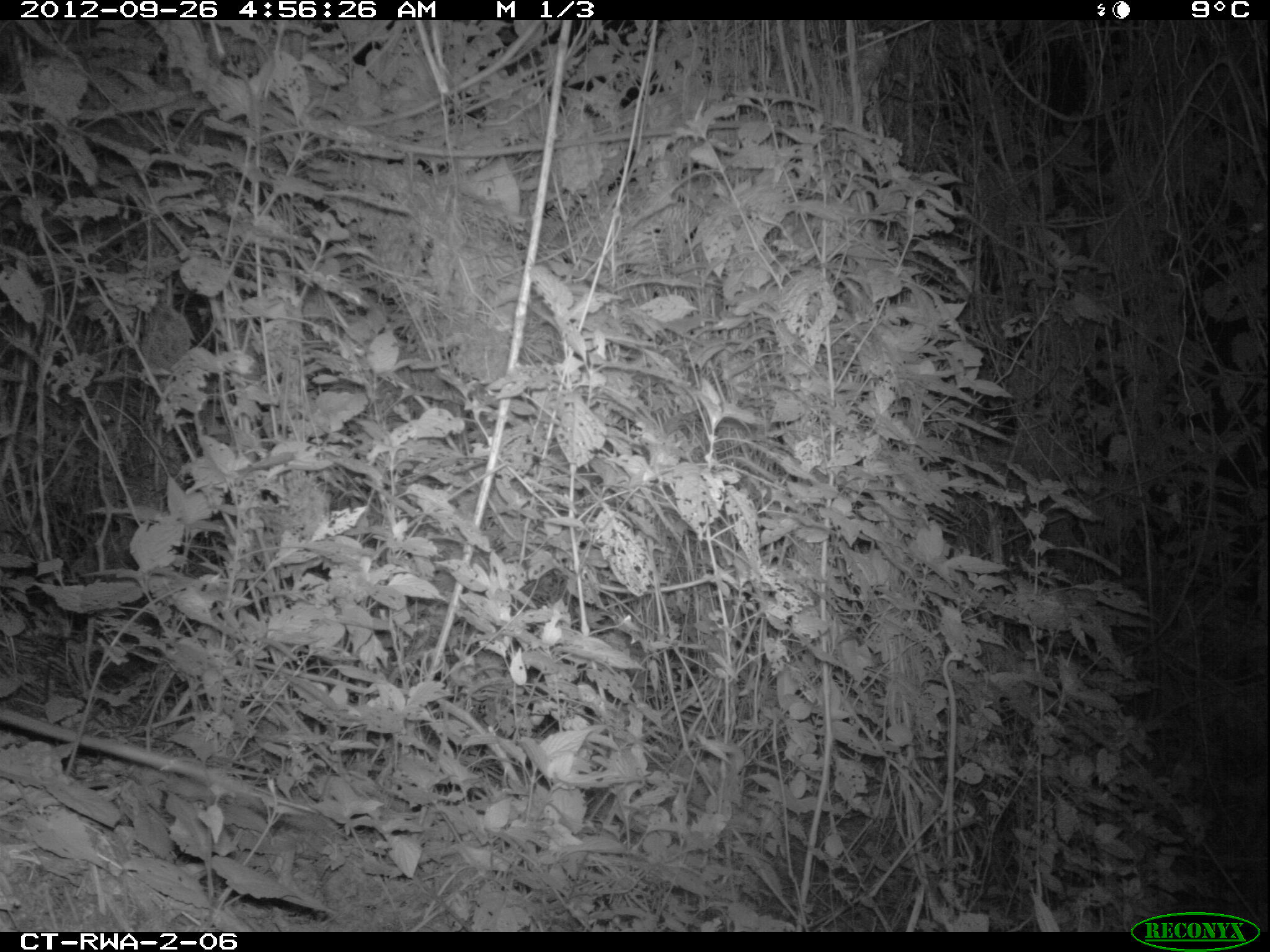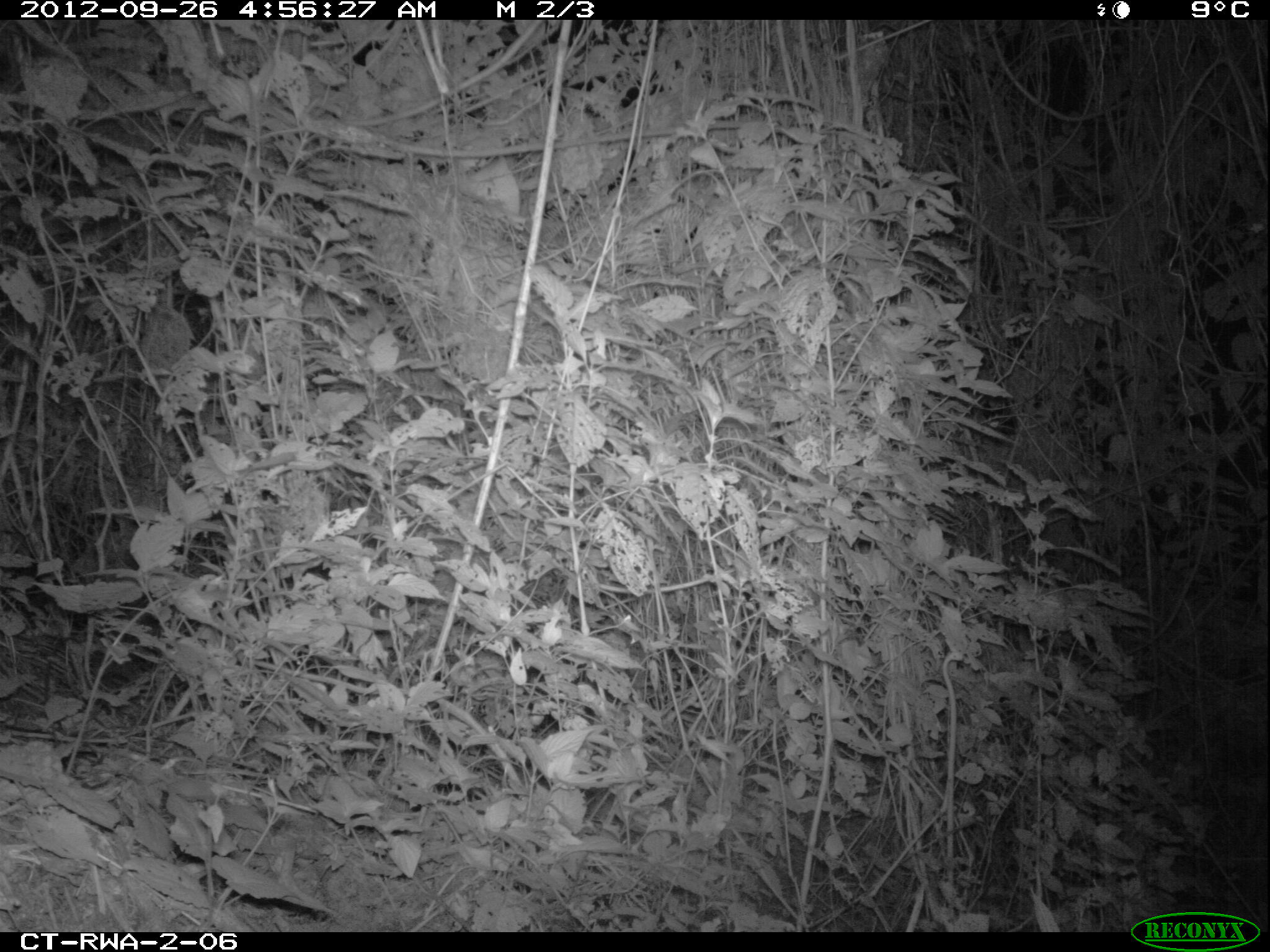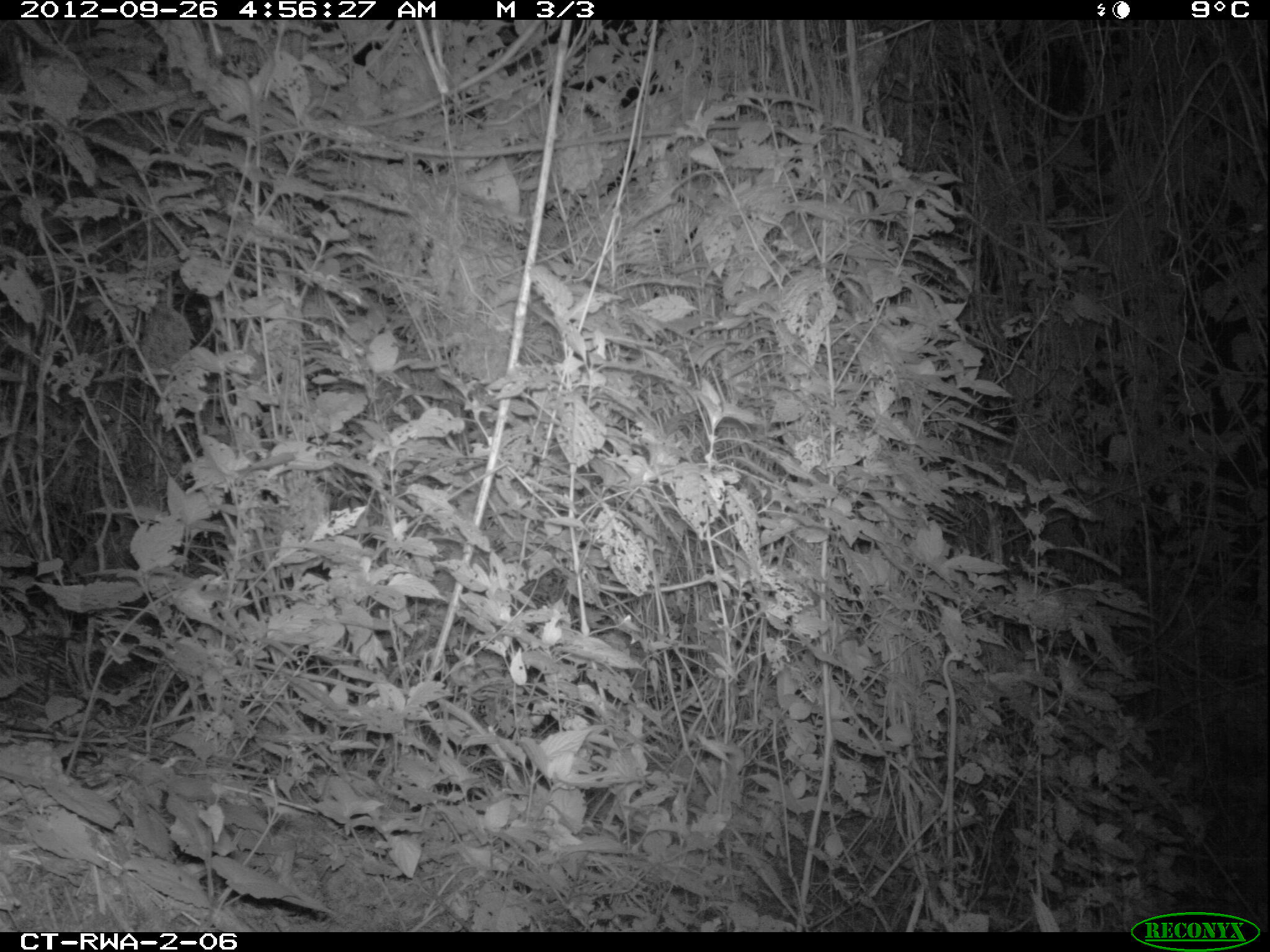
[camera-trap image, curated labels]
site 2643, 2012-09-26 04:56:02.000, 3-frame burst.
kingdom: Animalia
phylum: Chordata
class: Mammalia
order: Rodentia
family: Nesomyidae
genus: Cricetomys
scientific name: Cricetomys gambianus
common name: african giant pouched rat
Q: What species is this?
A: Cricetomys gambianus (african giant pouched rat).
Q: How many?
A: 1.